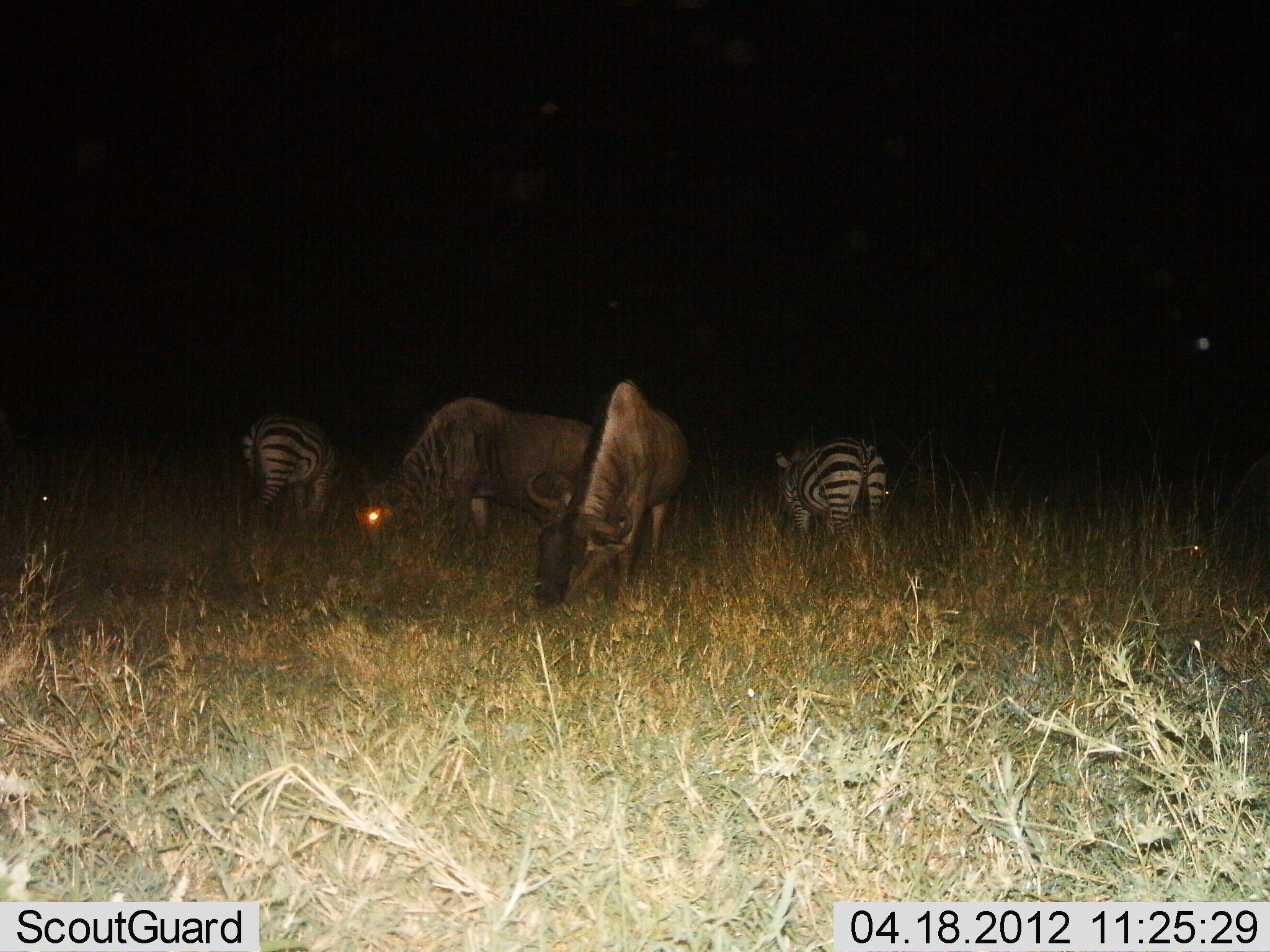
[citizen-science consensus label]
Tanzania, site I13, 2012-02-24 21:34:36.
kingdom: Animalia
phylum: Chordata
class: Mammalia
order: Artiodactyla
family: Bovidae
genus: Connochaetes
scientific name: Connochaetes taurinus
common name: blue wildebeest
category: wildebeest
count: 2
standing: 7%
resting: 0%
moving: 0%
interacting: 0%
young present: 0%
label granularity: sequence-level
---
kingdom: Animalia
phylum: Chordata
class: Mammalia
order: Perissodactyla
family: Equidae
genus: Equus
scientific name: Equus quagga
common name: plains zebra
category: zebra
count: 2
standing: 7%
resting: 0%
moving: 0%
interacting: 0%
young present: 0%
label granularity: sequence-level